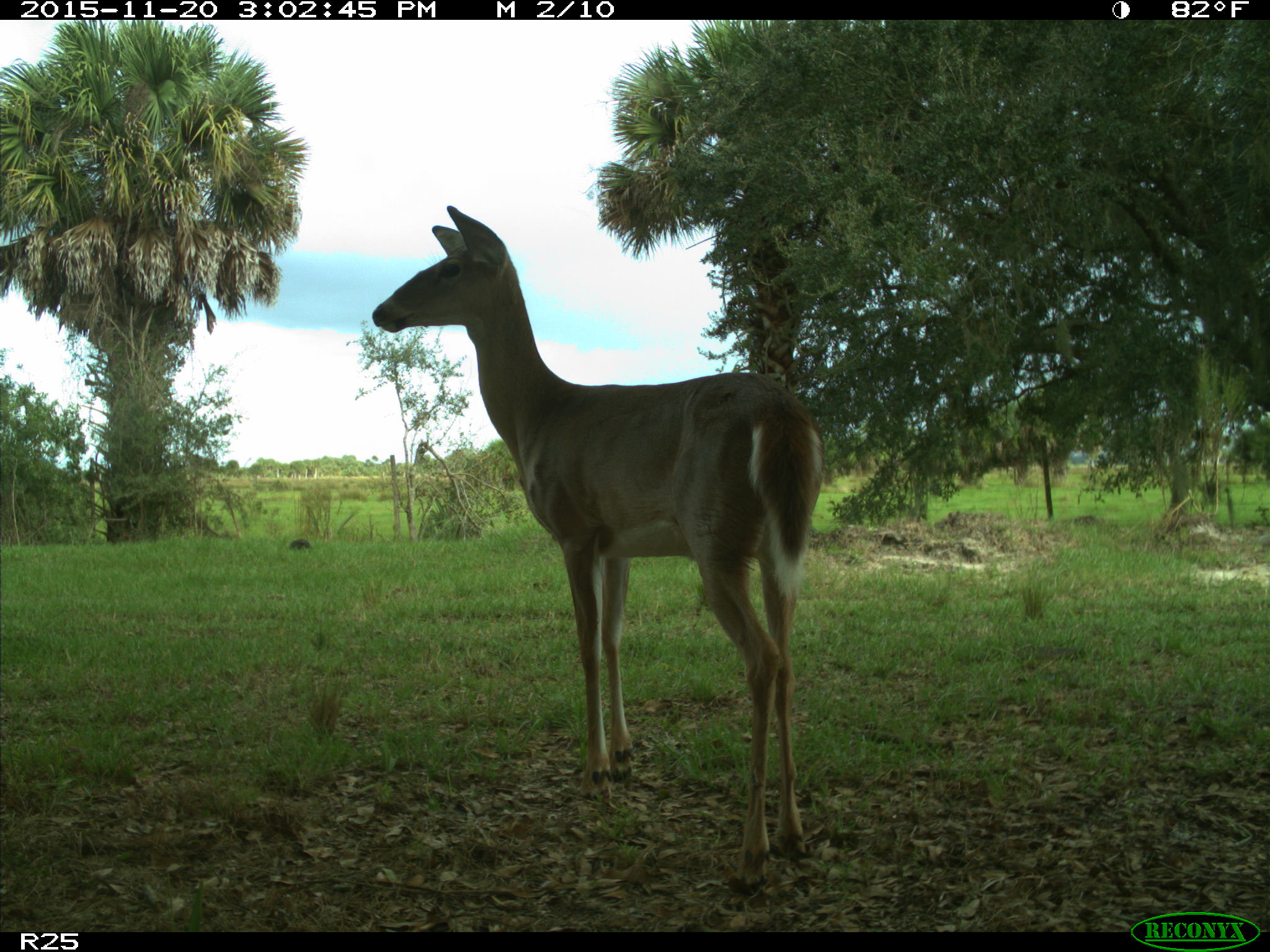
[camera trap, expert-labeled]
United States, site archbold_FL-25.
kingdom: Animalia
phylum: Chordata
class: Mammalia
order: Artiodactyla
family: Cervidae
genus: Odocoileus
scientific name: Odocoileus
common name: deer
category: unidentified deer